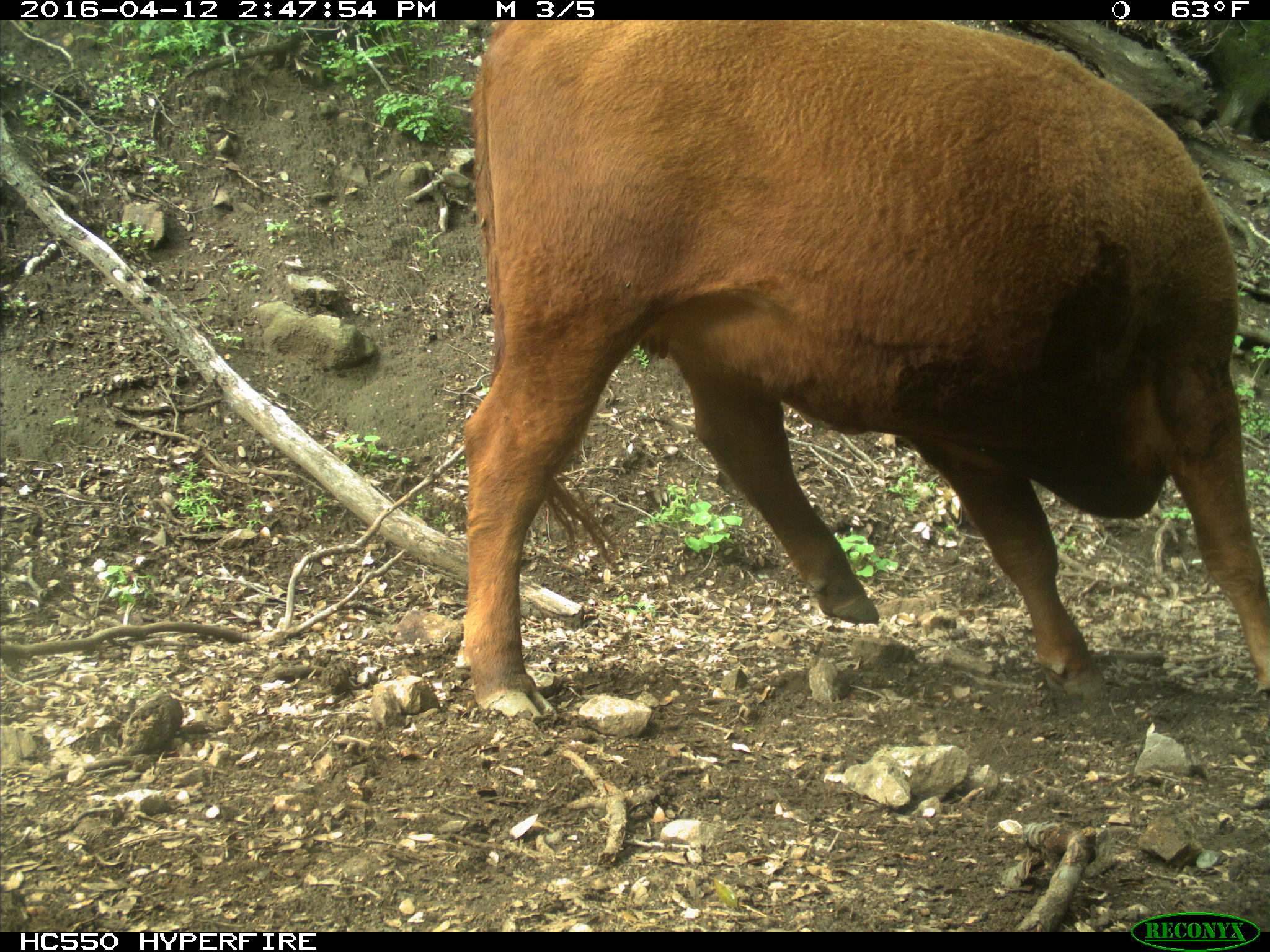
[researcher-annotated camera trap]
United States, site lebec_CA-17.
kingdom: Animalia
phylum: Chordata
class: Mammalia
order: Artiodactyla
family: Bovidae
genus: Bos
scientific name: Bos taurus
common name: domestic cow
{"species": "Bos taurus (domestic cow)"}